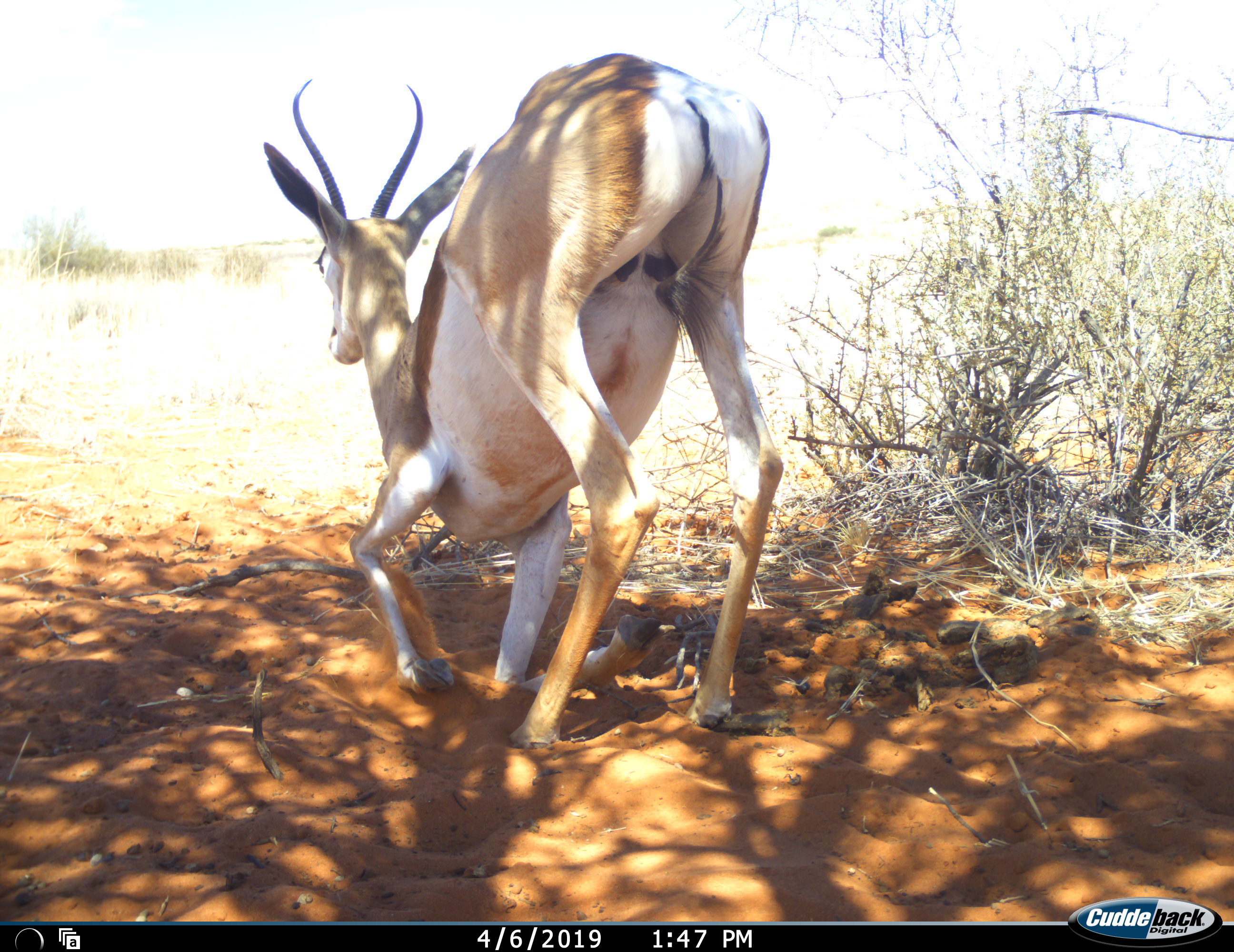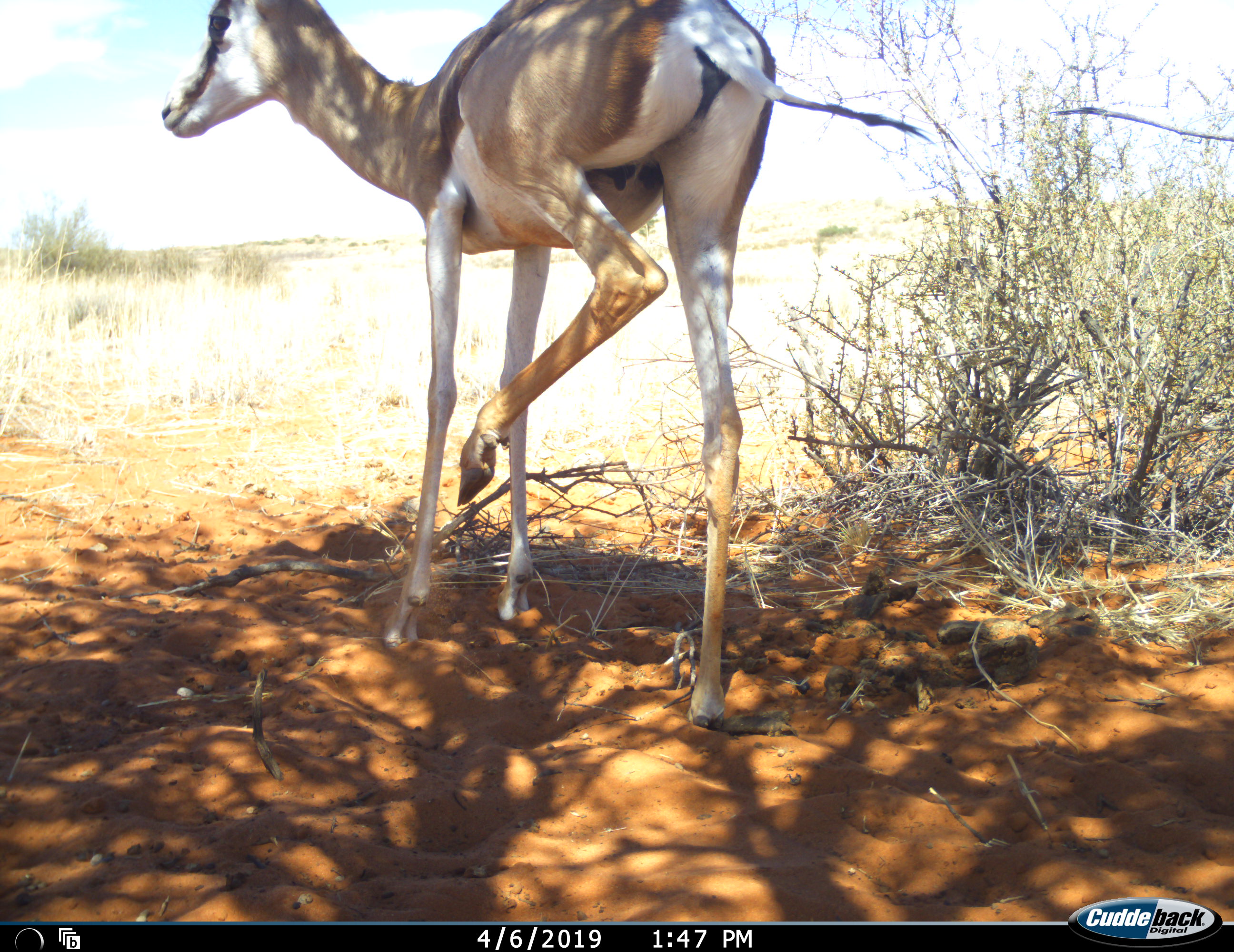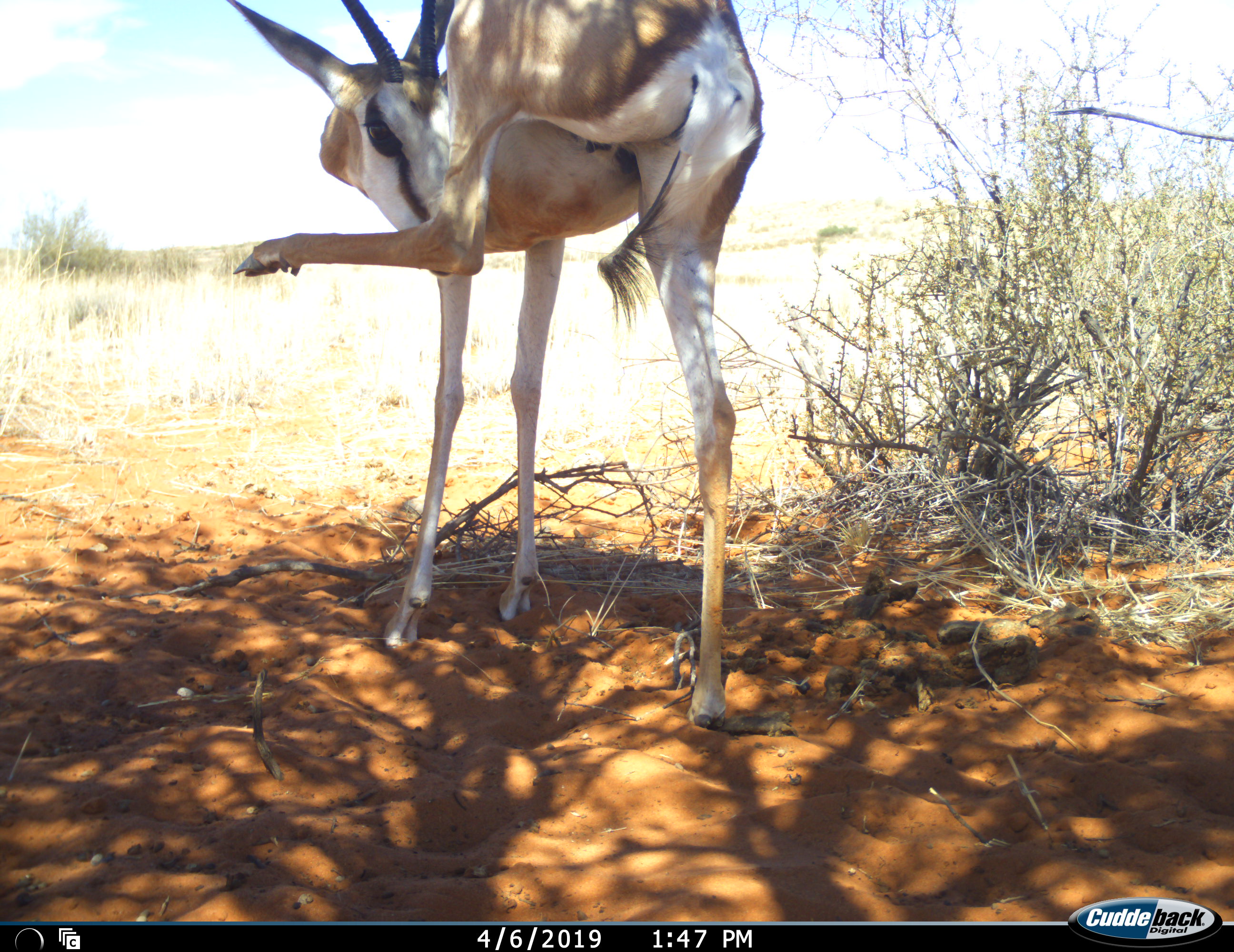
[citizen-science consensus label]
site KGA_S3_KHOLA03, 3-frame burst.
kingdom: Animalia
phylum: Chordata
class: Mammalia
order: Artiodactyla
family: Bovidae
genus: Antidorcas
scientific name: Antidorcas marsupialis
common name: springbok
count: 1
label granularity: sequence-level